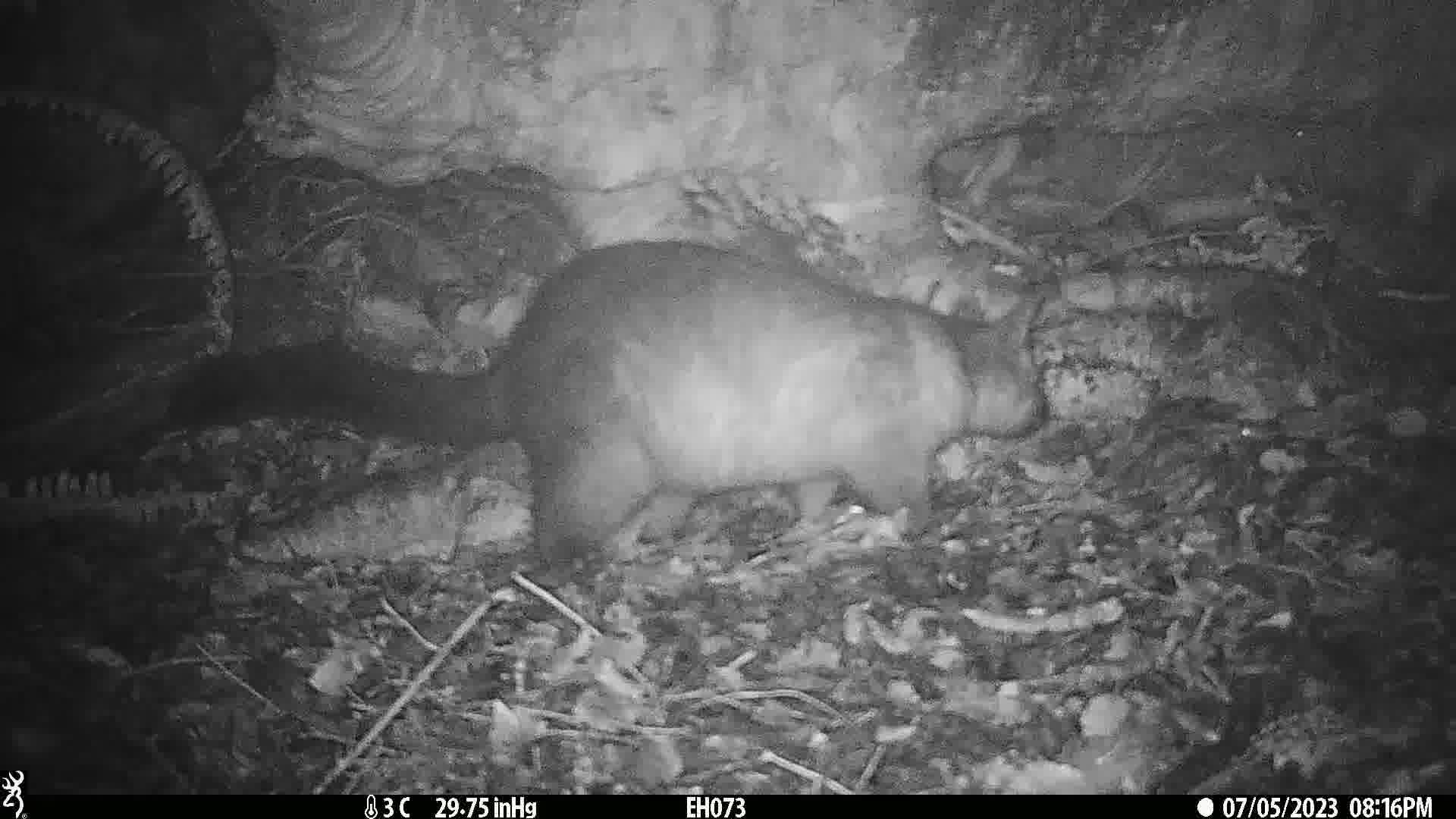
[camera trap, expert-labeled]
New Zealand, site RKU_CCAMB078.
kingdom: Animalia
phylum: Chordata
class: Mammalia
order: Diprotodontia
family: Phalangeridae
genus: Trichosurus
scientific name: Trichosurus vulpecula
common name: common brushtail possum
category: possum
Possum (common brushtail possum) (Trichosurus vulpecula).